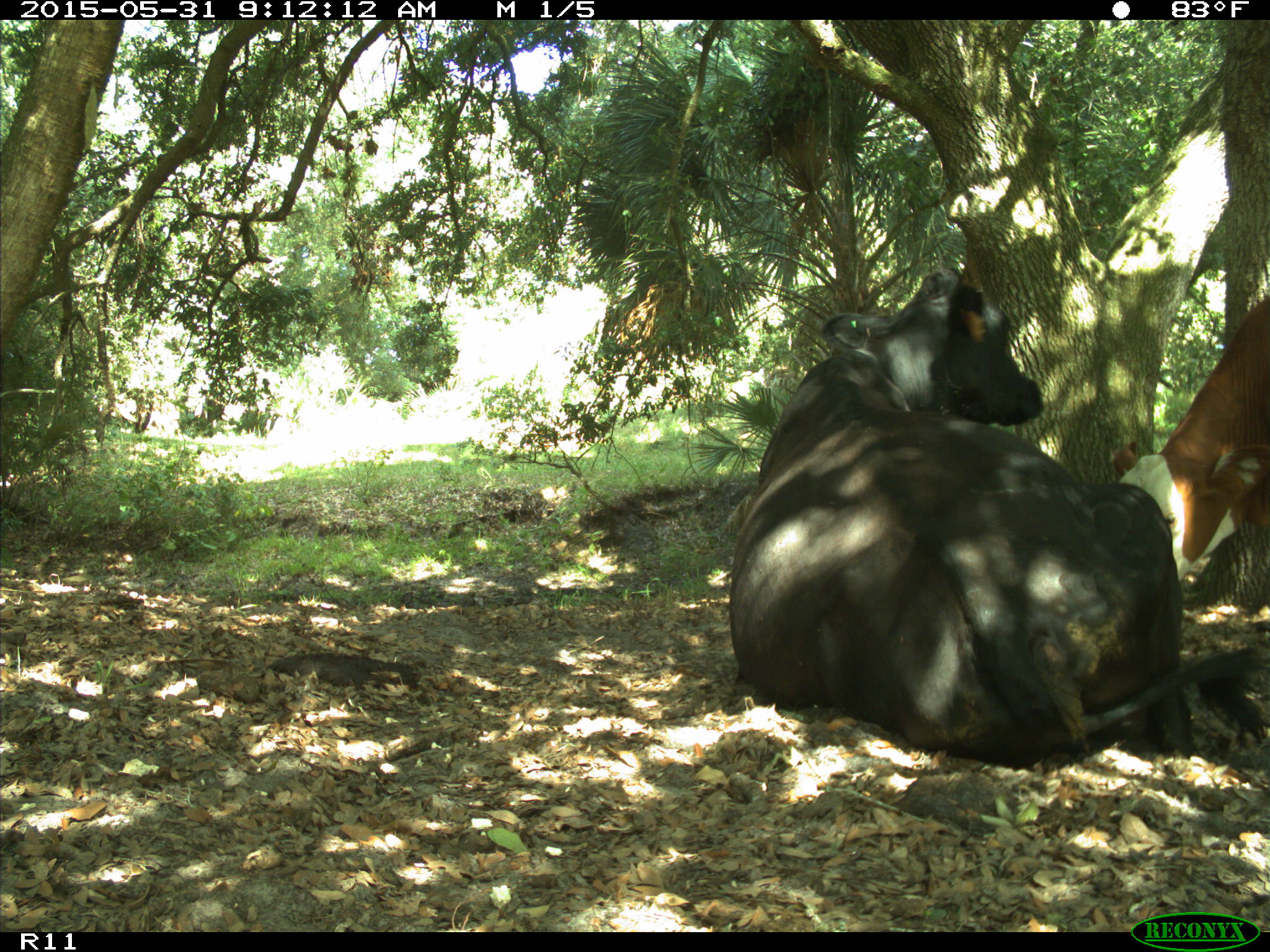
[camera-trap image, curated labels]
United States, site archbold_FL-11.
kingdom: Animalia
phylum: Chordata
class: Mammalia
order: Artiodactyla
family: Bovidae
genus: Bos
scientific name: Bos taurus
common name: domestic cow